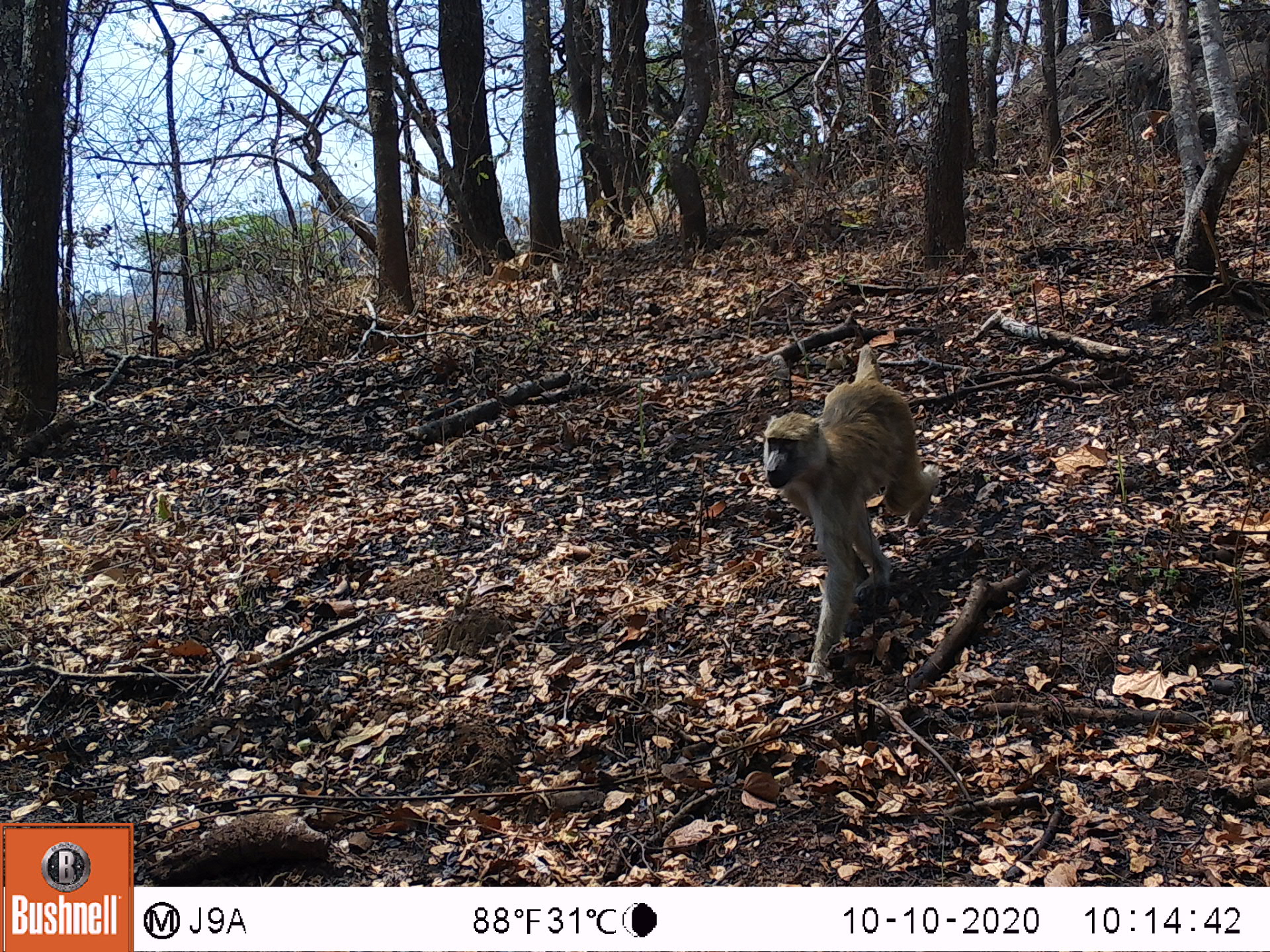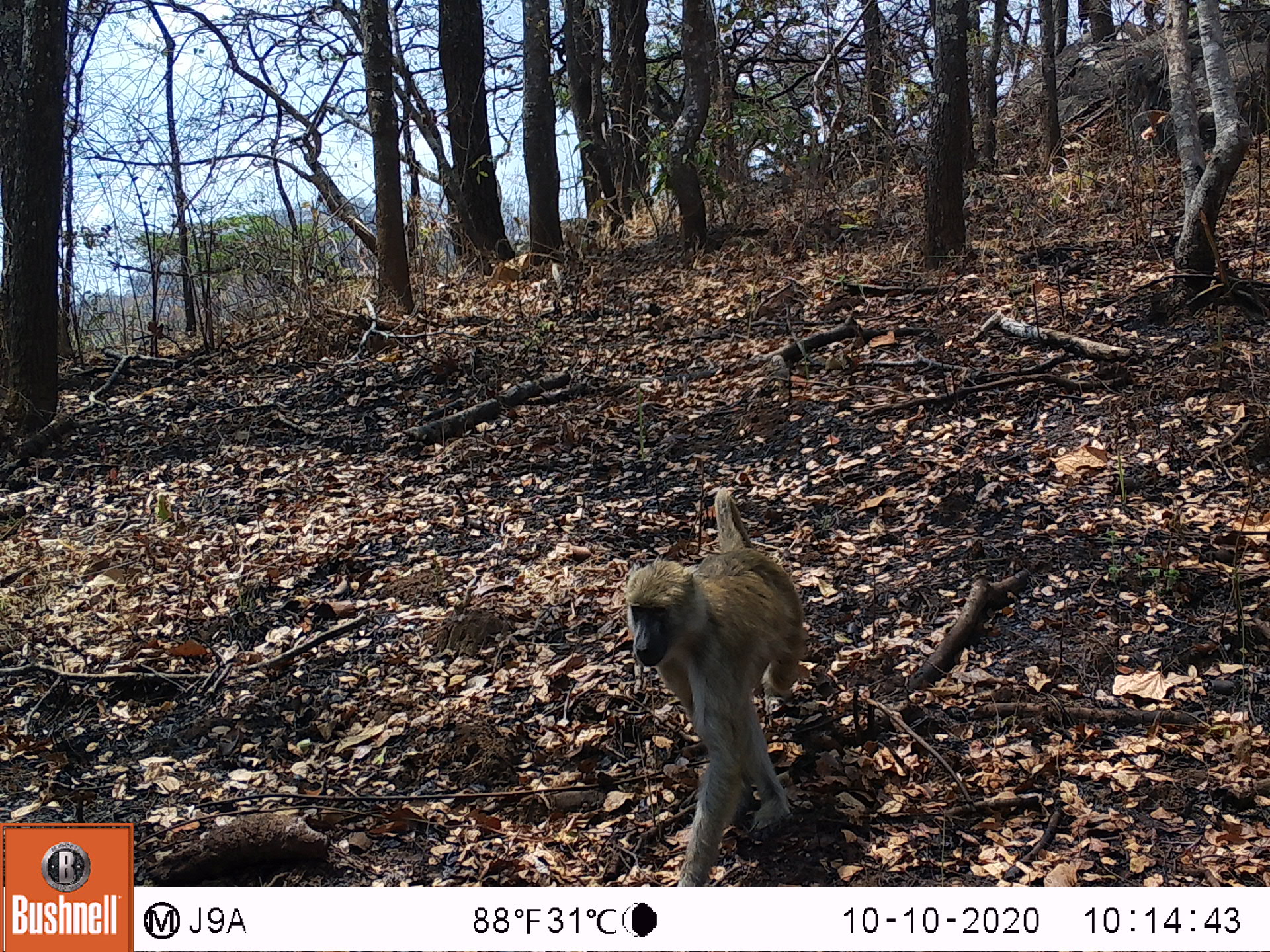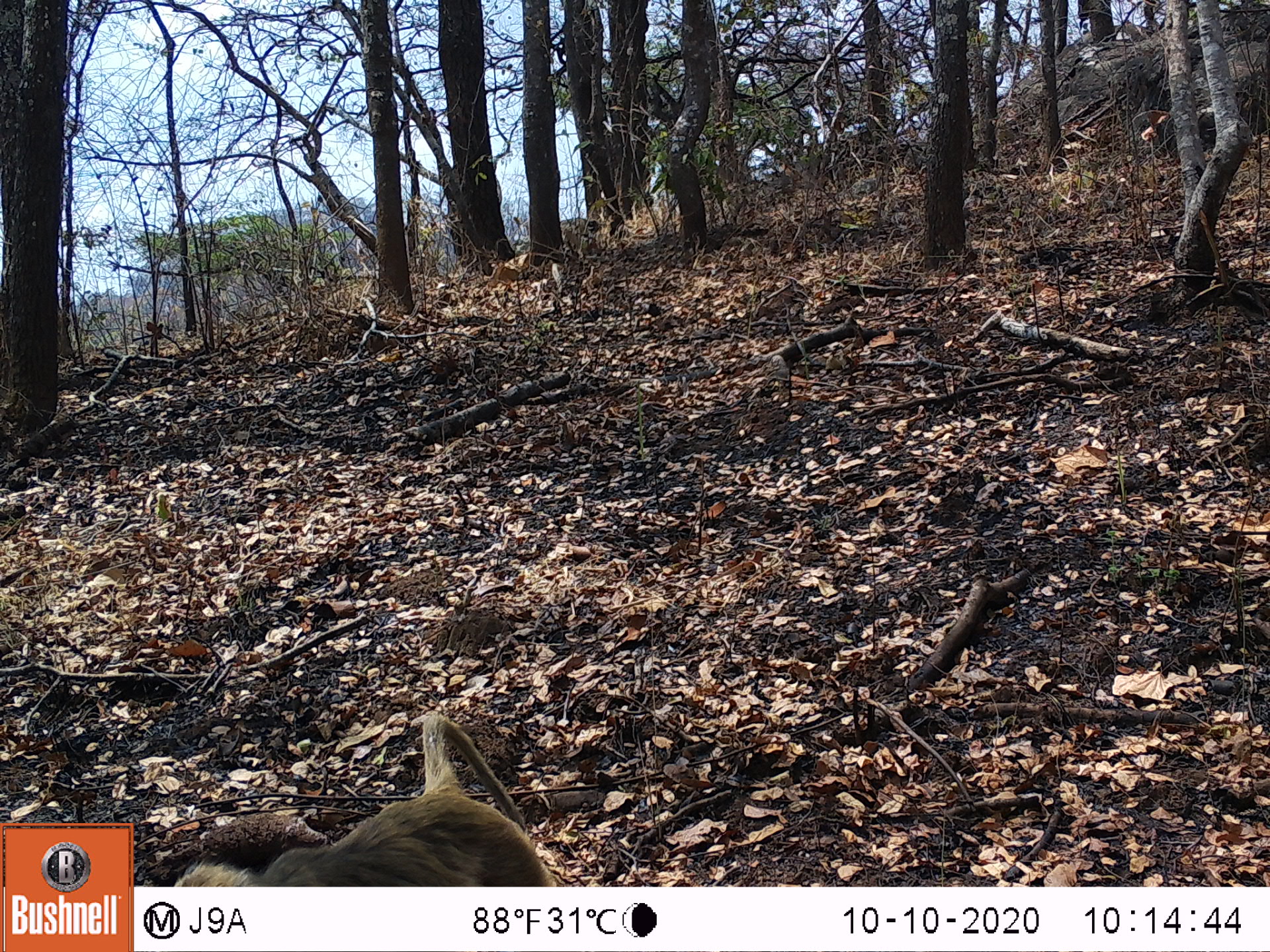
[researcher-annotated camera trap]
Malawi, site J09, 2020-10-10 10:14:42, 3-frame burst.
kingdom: Animalia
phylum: Chordata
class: Mammalia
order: Primates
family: Cercopithecidae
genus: Papio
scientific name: Papio cynocephalus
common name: yellow baboon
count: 1